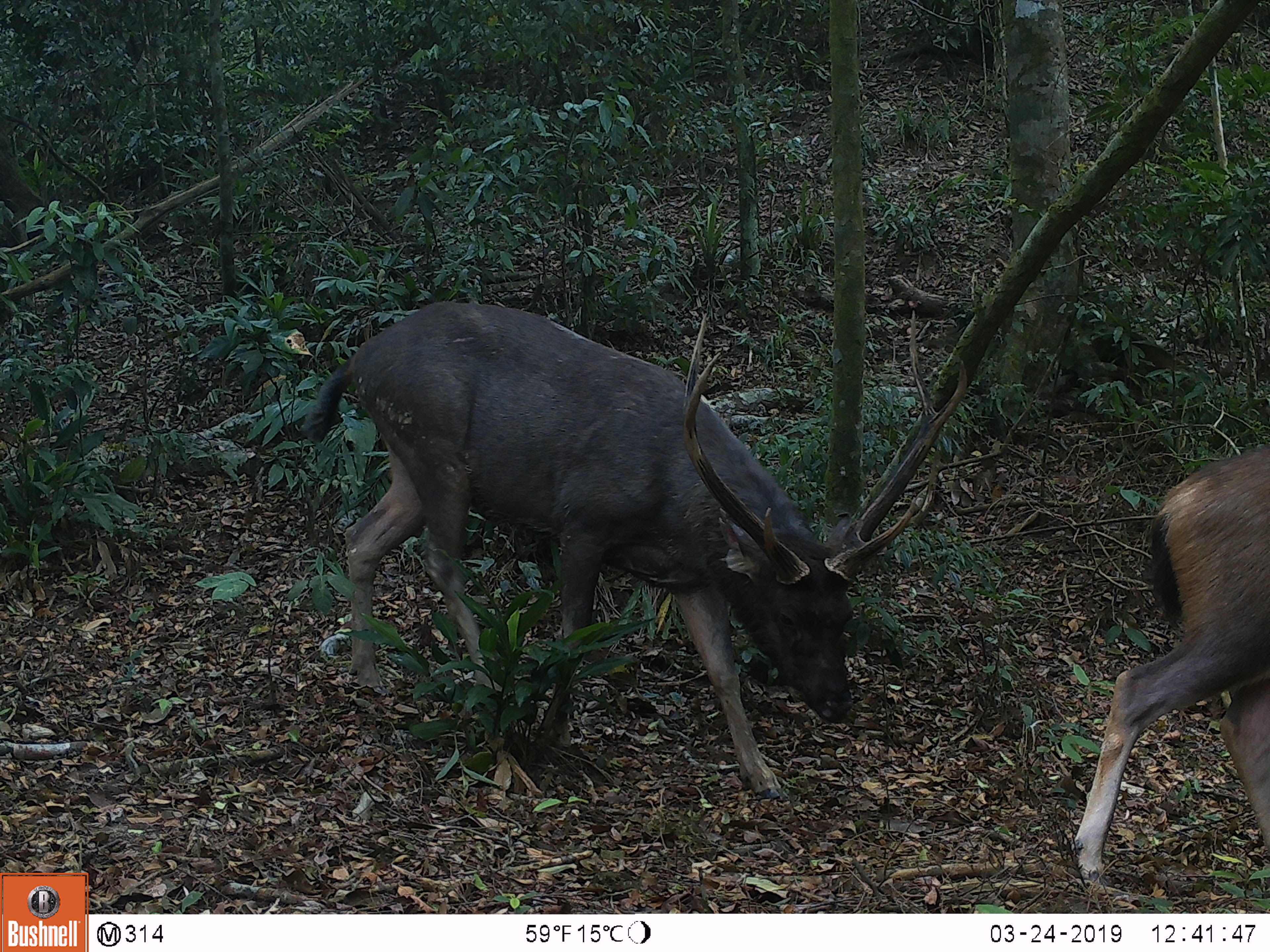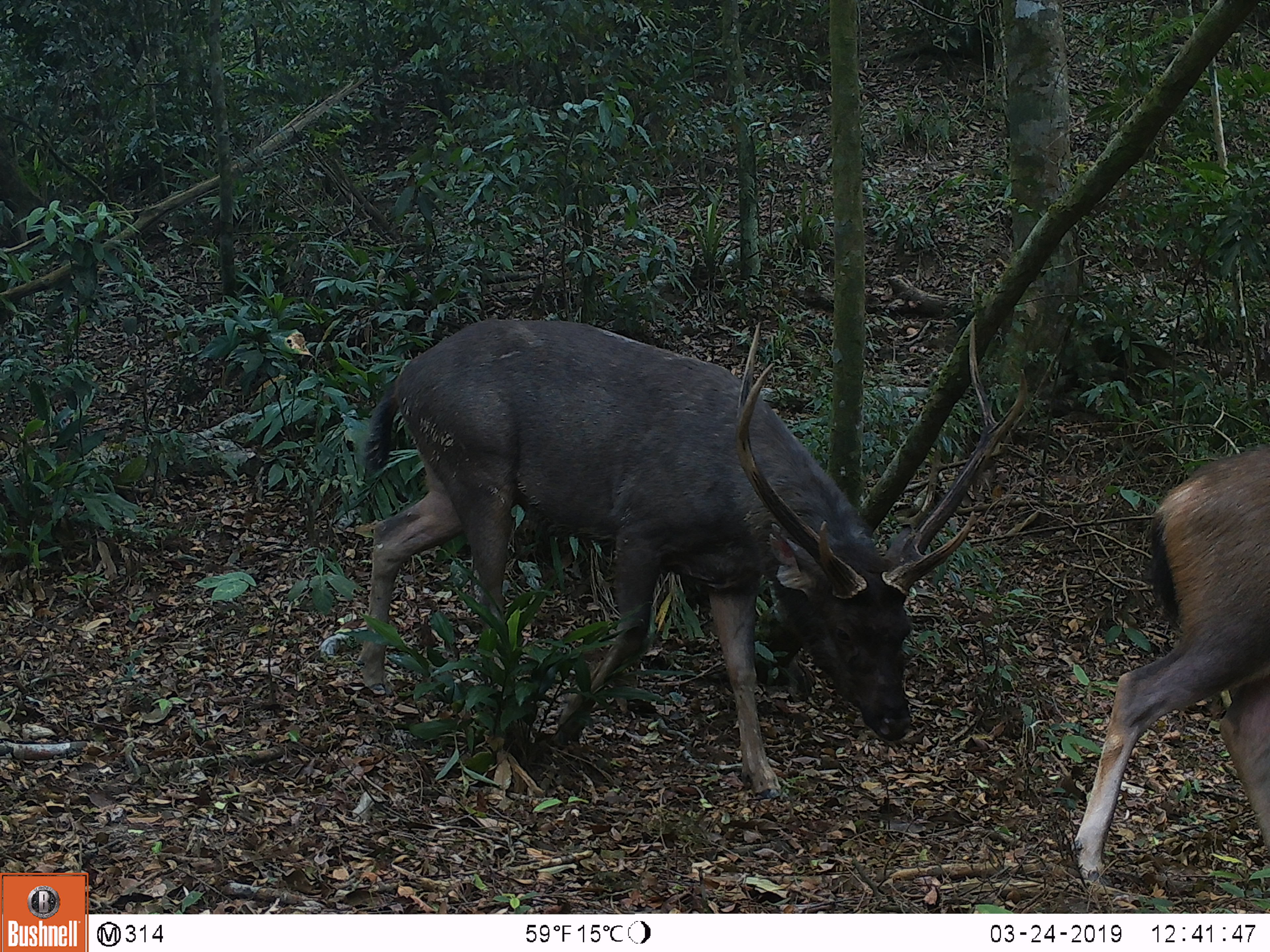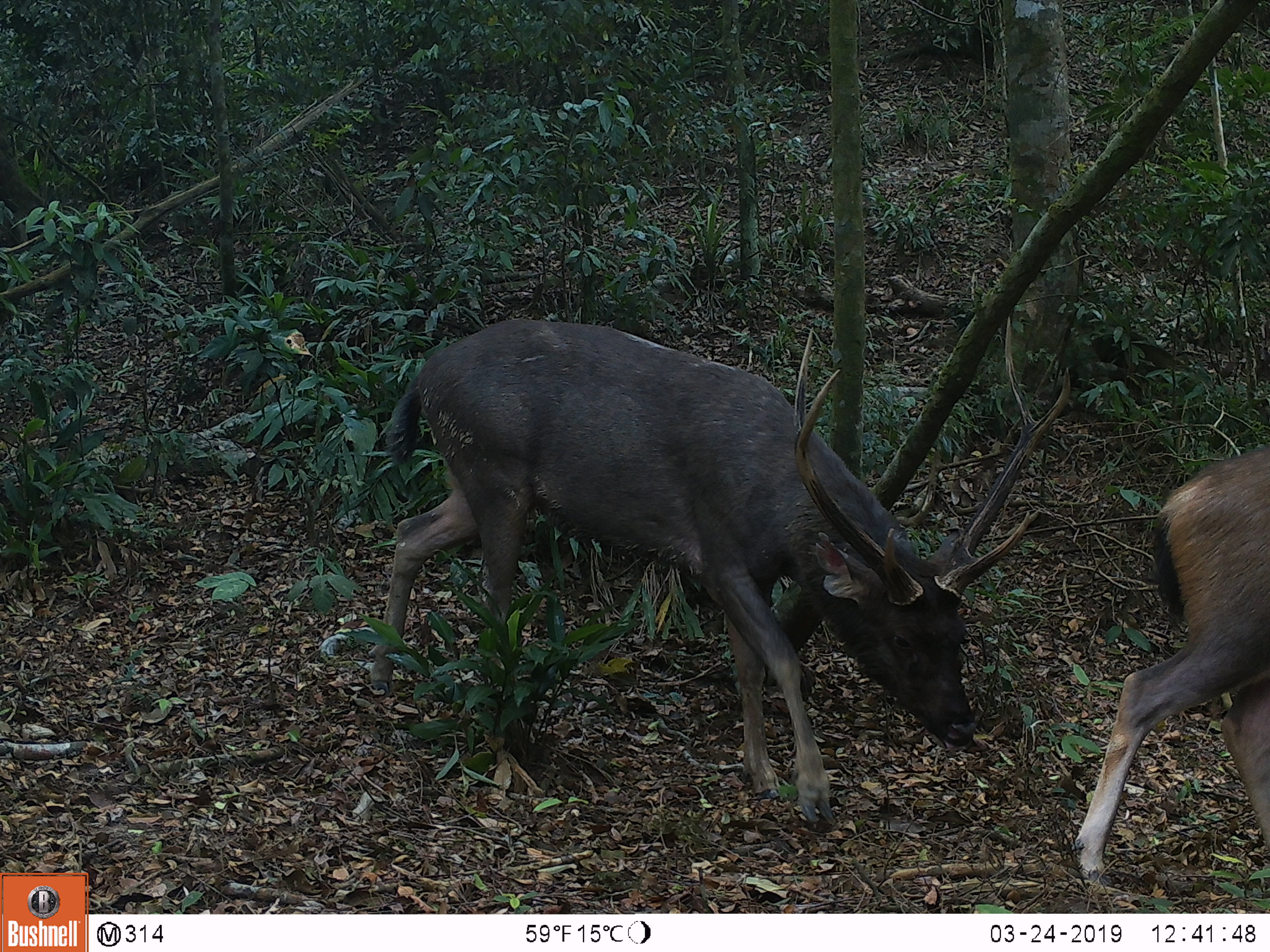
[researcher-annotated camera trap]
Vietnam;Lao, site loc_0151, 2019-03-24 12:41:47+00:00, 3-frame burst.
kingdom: Animalia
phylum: Chordata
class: Mammalia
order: Artiodactyla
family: Cervidae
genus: Rusa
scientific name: Rusa unicolor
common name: sambar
Sambar (Rusa unicolor). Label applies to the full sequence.